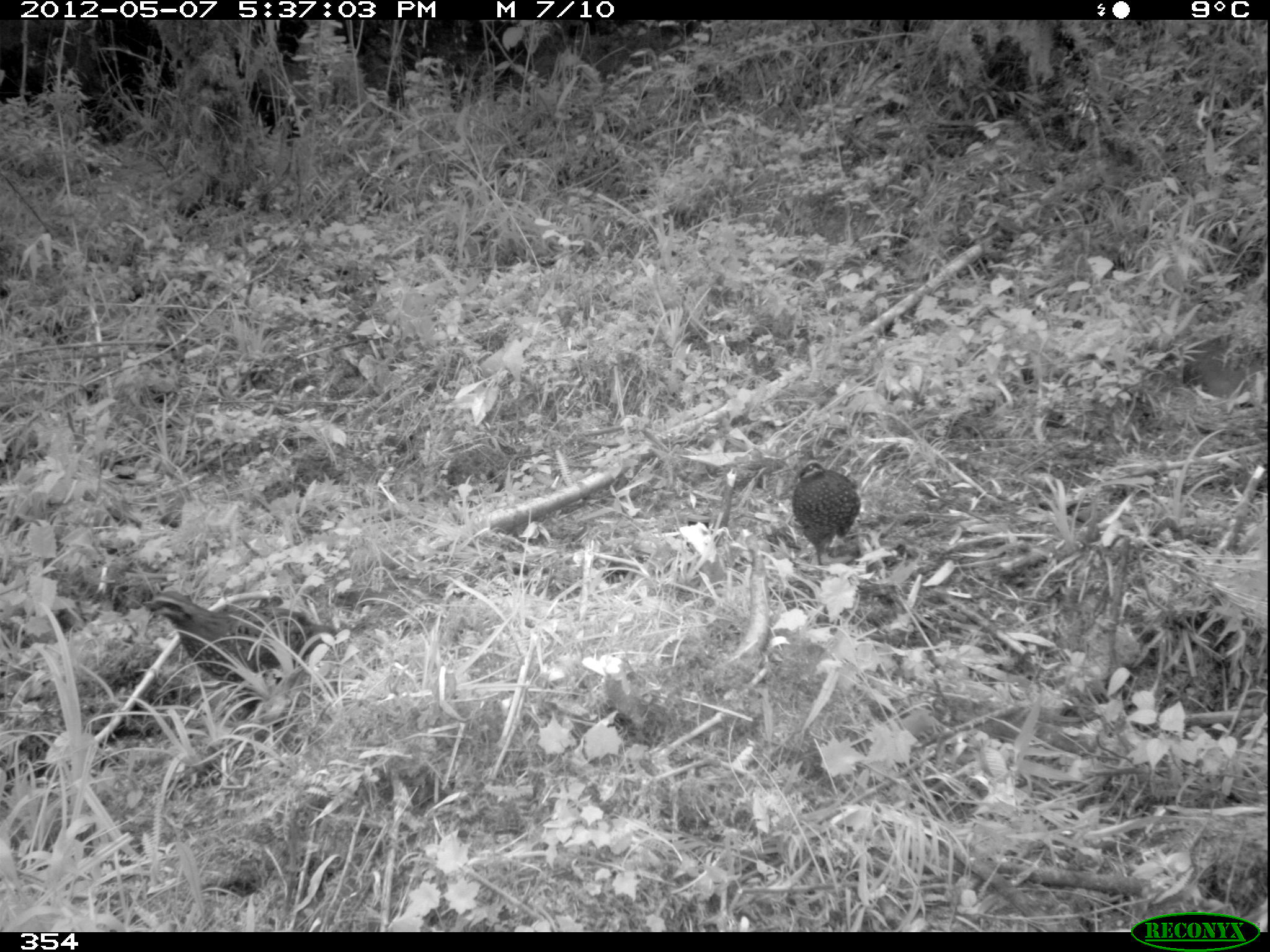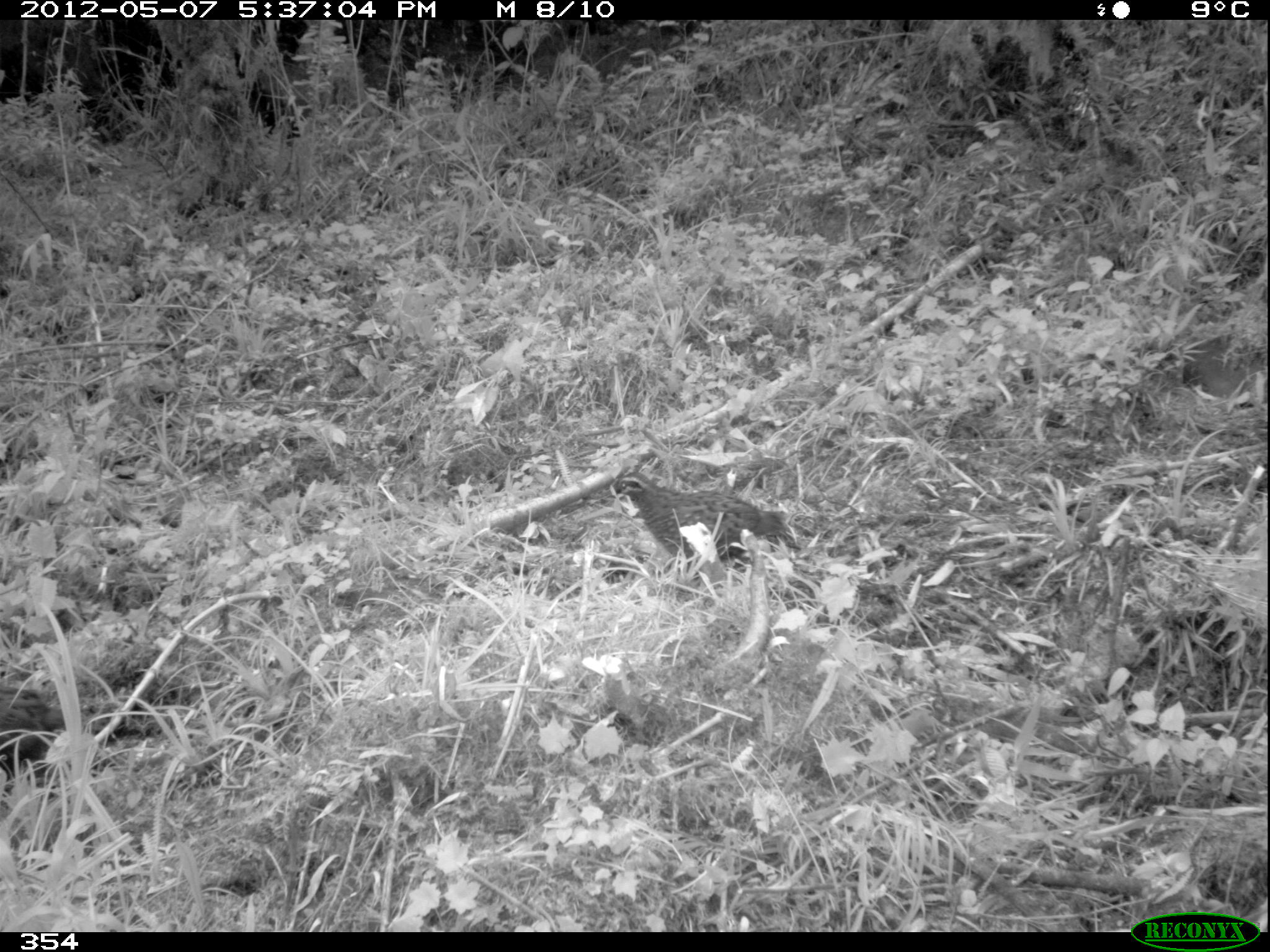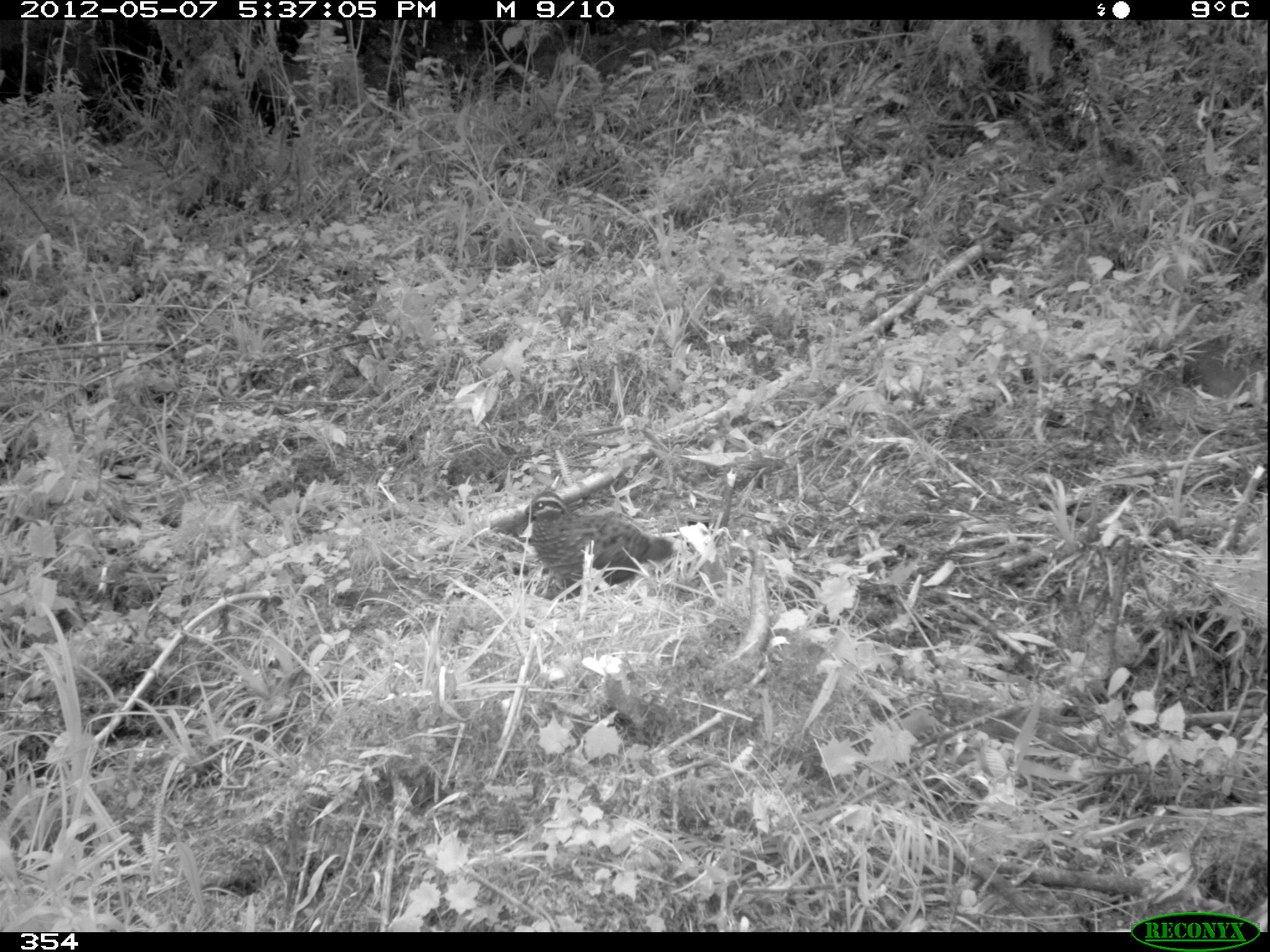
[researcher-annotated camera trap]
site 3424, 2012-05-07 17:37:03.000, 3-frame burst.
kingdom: Animalia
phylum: Chordata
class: Aves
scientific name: Aves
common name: bird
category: unknown bird